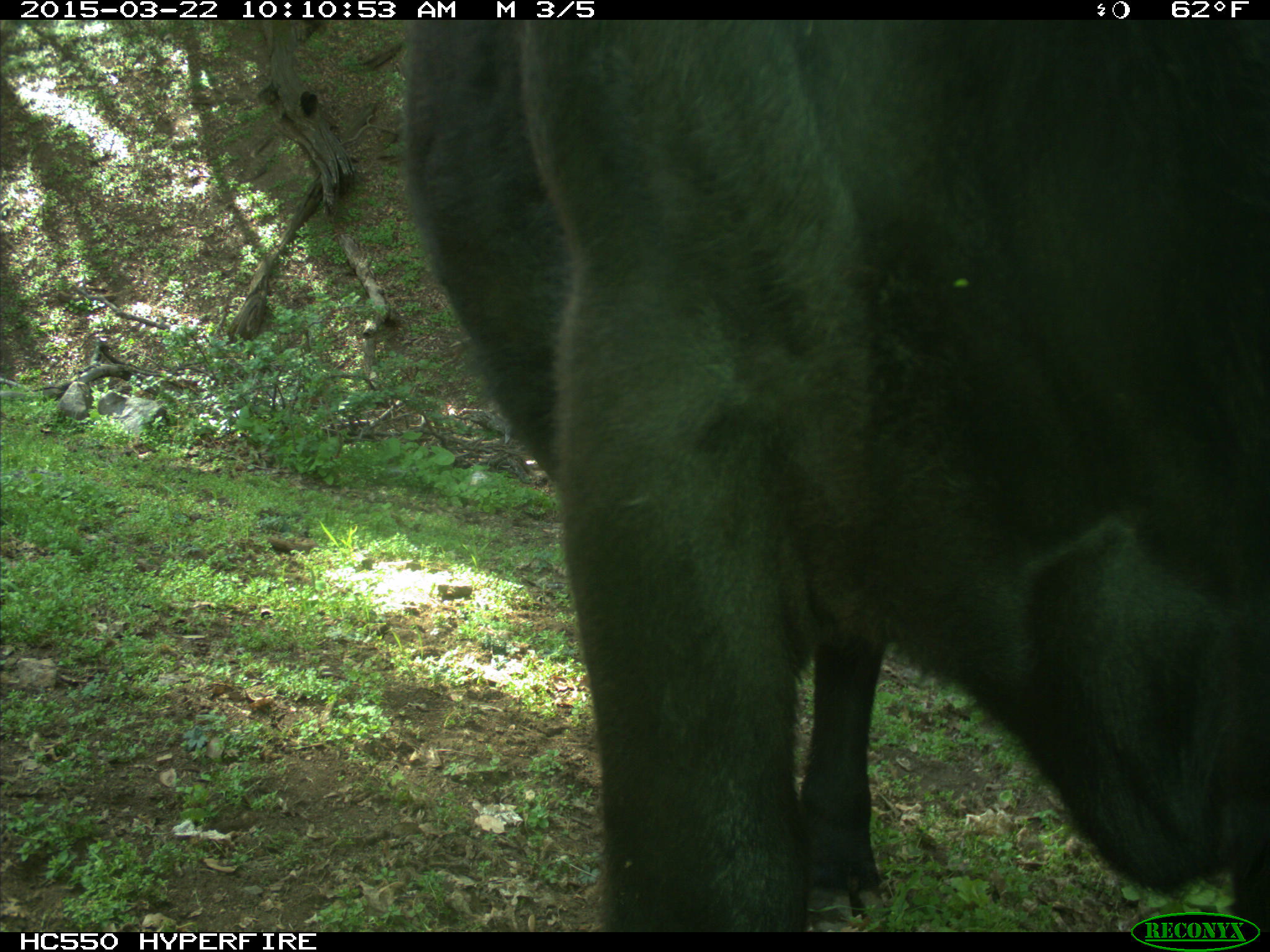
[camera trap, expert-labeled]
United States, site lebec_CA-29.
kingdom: Animalia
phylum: Chordata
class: Mammalia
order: Artiodactyla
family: Bovidae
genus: Bos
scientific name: Bos taurus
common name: domestic cow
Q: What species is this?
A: Bos taurus (domestic cow).